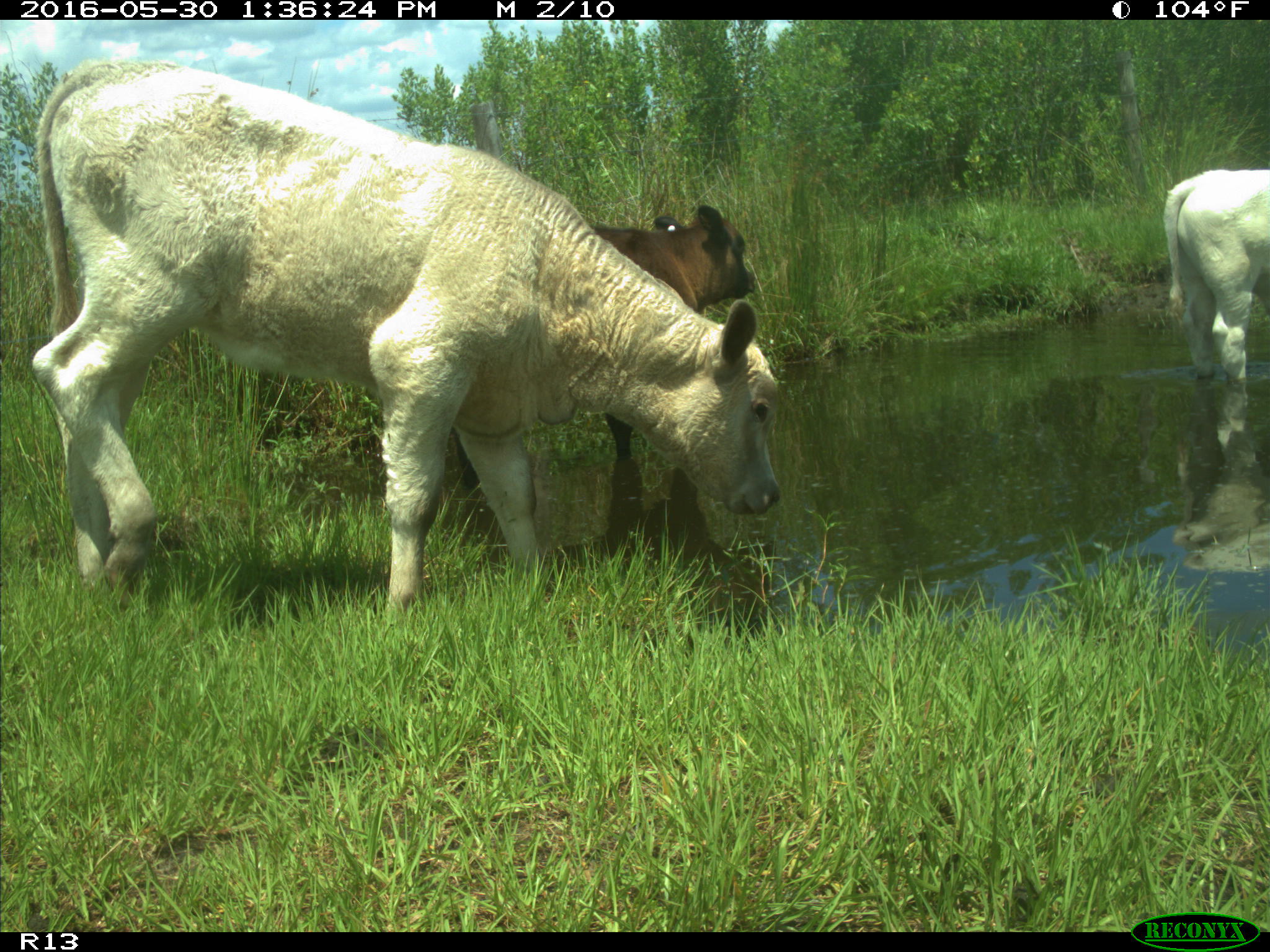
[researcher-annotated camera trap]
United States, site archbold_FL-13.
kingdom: Animalia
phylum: Chordata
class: Mammalia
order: Artiodactyla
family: Bovidae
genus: Bos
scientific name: Bos taurus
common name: domestic cow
Bos taurus (domestic cow).